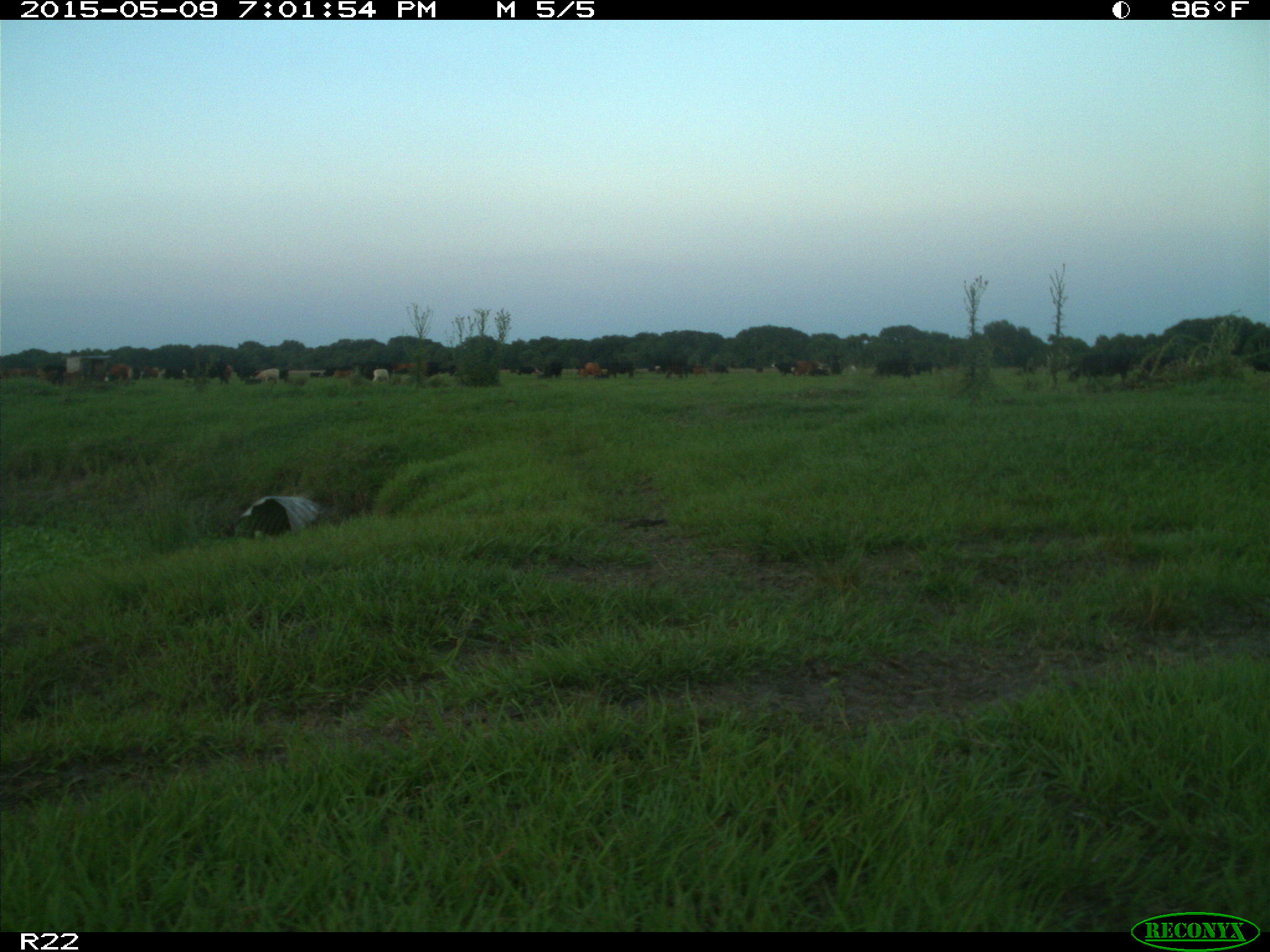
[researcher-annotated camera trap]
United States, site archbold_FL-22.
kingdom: Animalia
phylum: Chordata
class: Mammalia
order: Artiodactyla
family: Bovidae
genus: Bos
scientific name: Bos taurus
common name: domestic cow